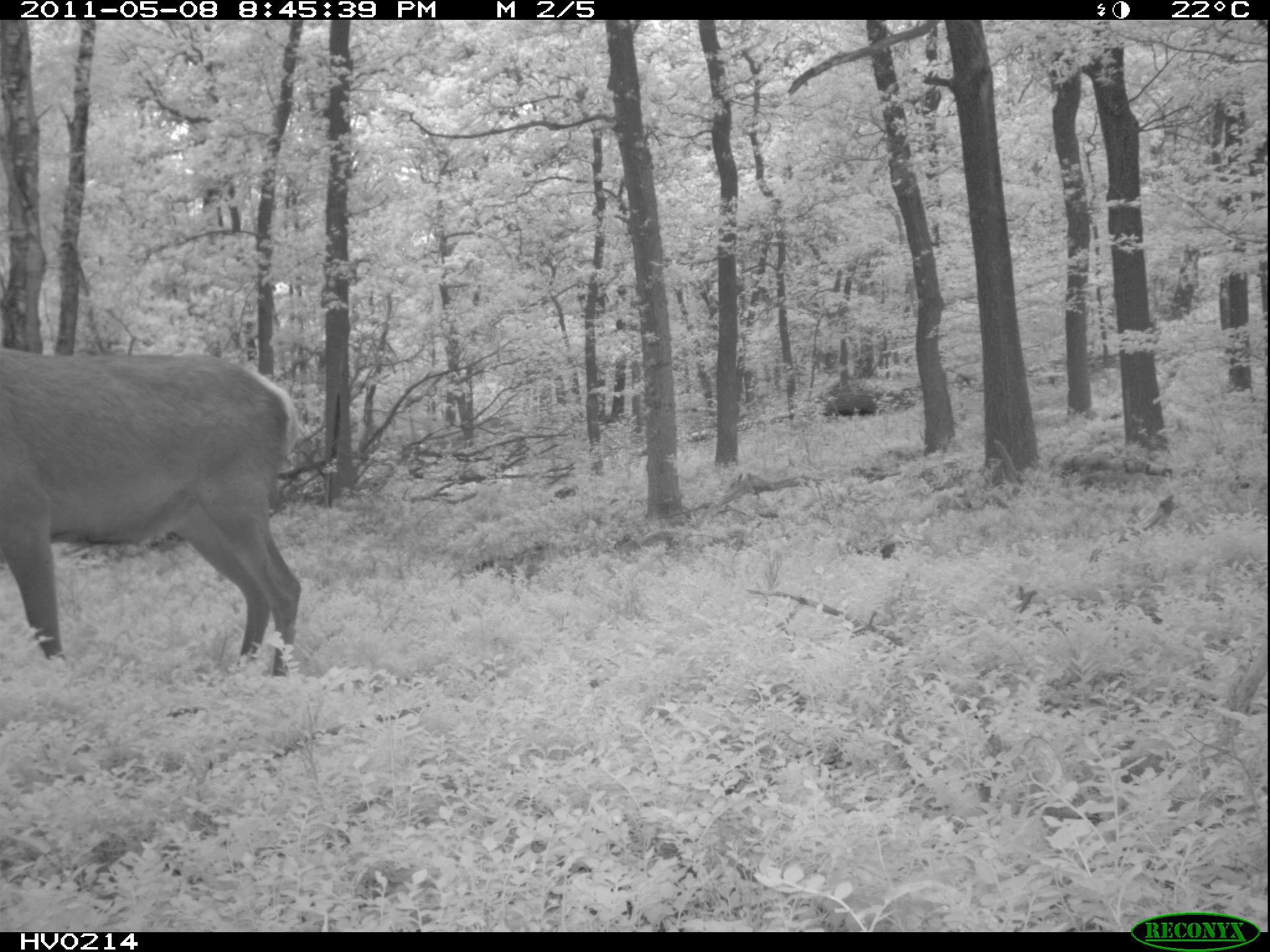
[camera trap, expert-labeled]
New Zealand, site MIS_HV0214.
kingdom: Animalia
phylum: Chordata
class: Mammalia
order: Artiodactyla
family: Cervidae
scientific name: Cervidae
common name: deer